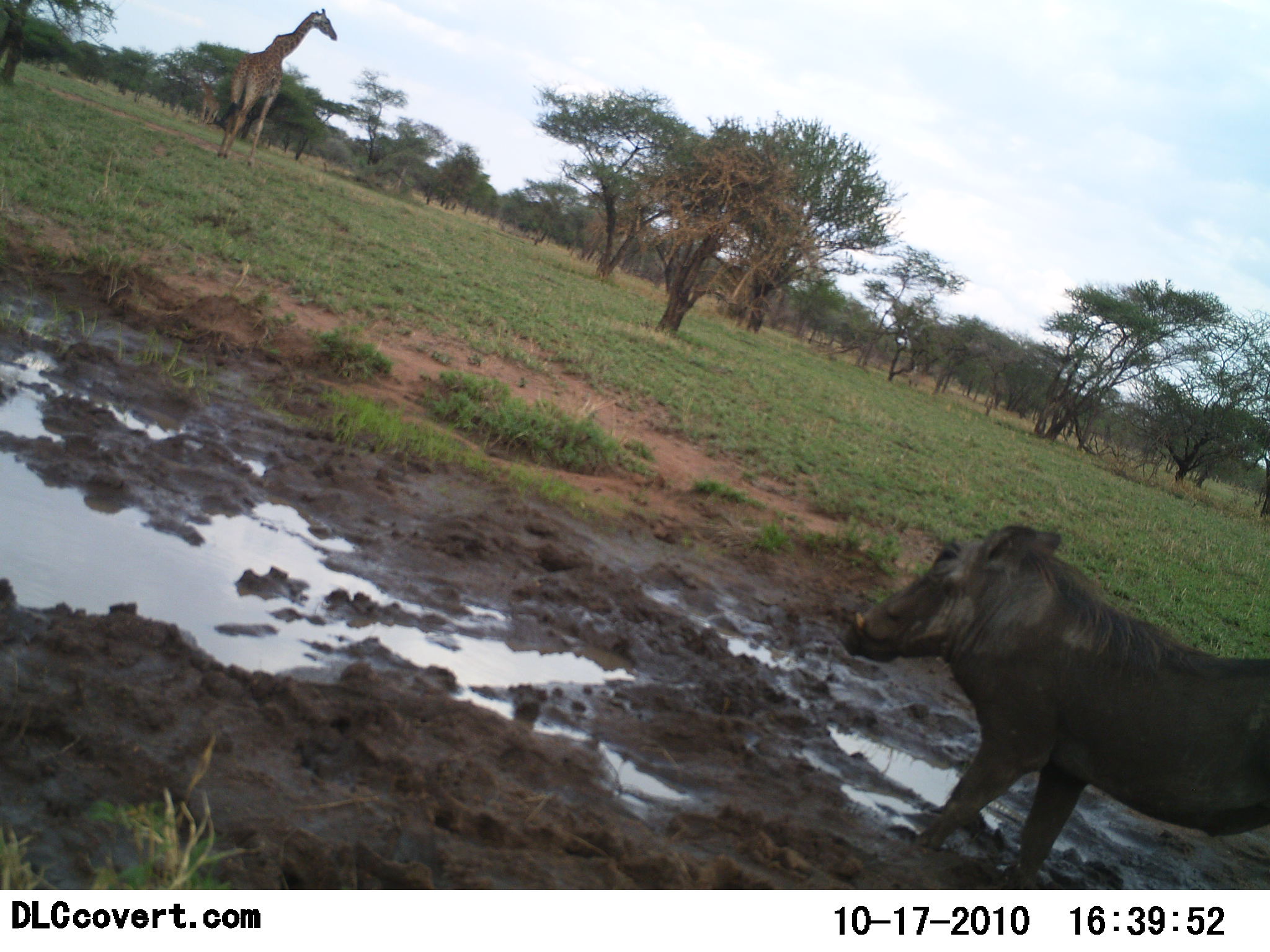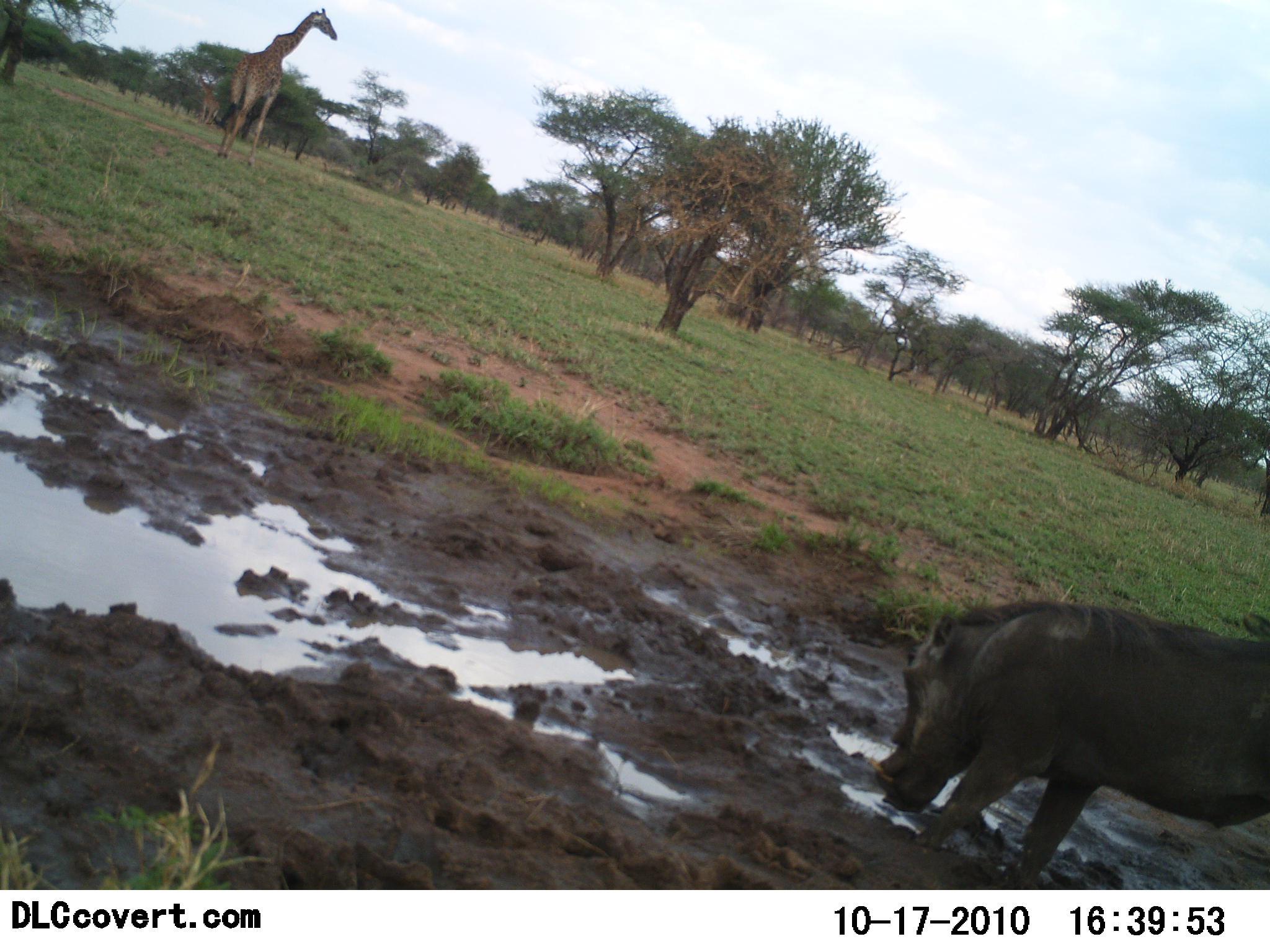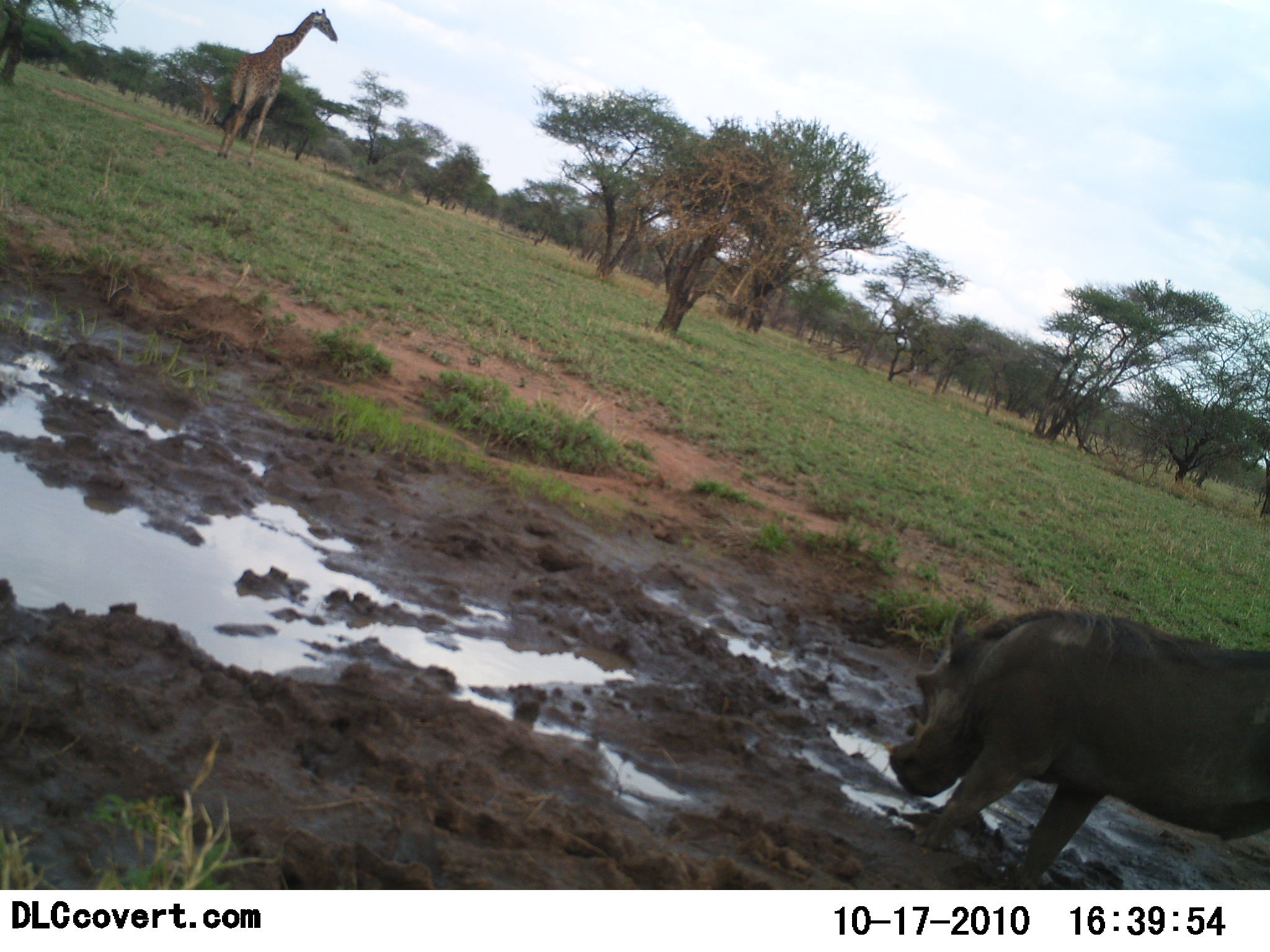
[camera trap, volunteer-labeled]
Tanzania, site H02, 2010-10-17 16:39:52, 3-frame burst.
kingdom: Animalia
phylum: Chordata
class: Mammalia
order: Artiodactyla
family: Giraffidae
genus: Giraffa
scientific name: Giraffa camelopardalis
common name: giraffe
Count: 1.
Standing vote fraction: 81%.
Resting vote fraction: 0%.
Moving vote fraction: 19%.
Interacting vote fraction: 0%.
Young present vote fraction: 0%.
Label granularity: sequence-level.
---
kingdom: Animalia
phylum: Chordata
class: Mammalia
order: Artiodactyla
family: Suidae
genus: Phacochoerus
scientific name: Phacochoerus africanus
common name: warthog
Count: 1.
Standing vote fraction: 32%.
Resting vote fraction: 0%.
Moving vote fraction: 0%.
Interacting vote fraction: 5%.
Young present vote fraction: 0%.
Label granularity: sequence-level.